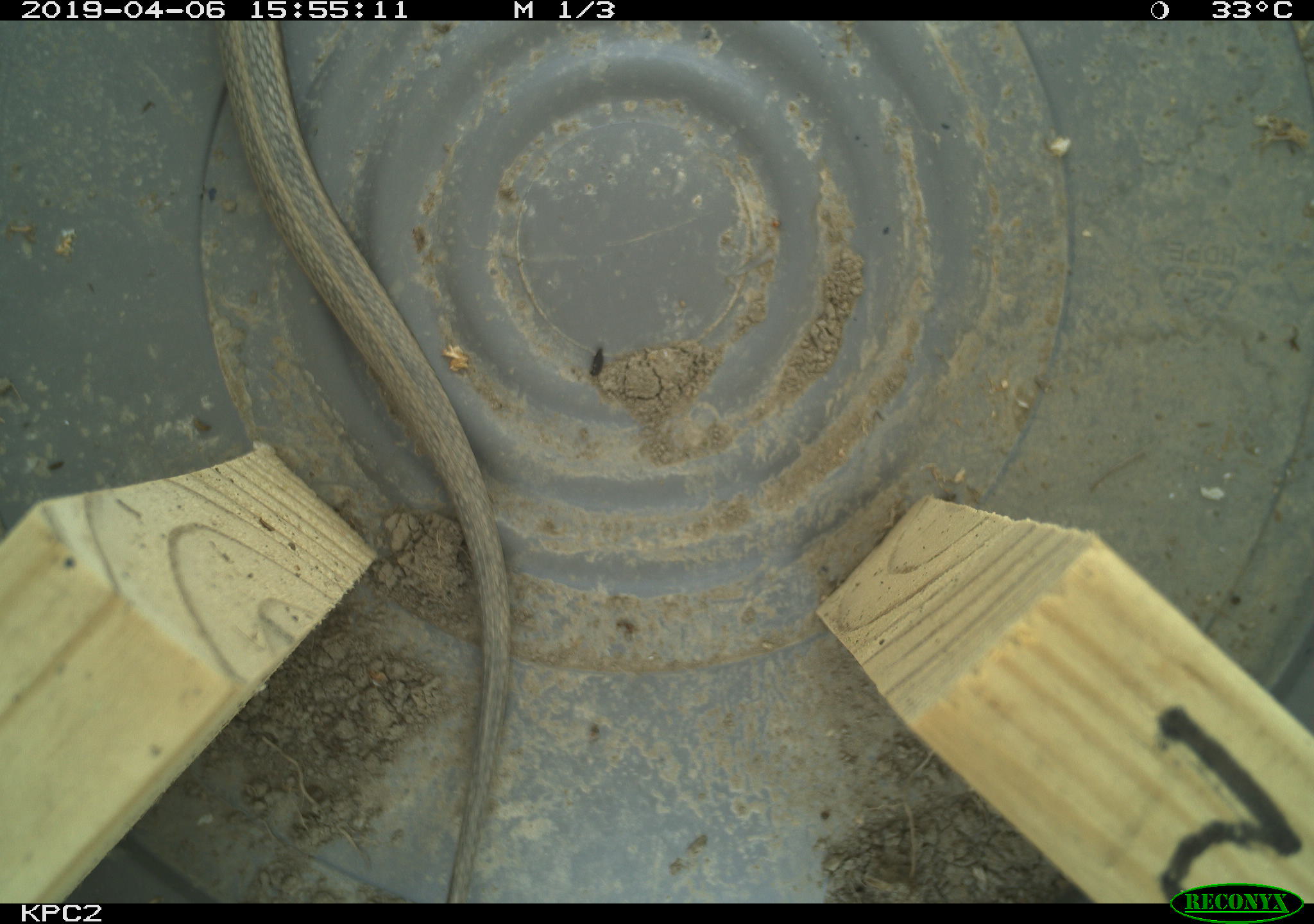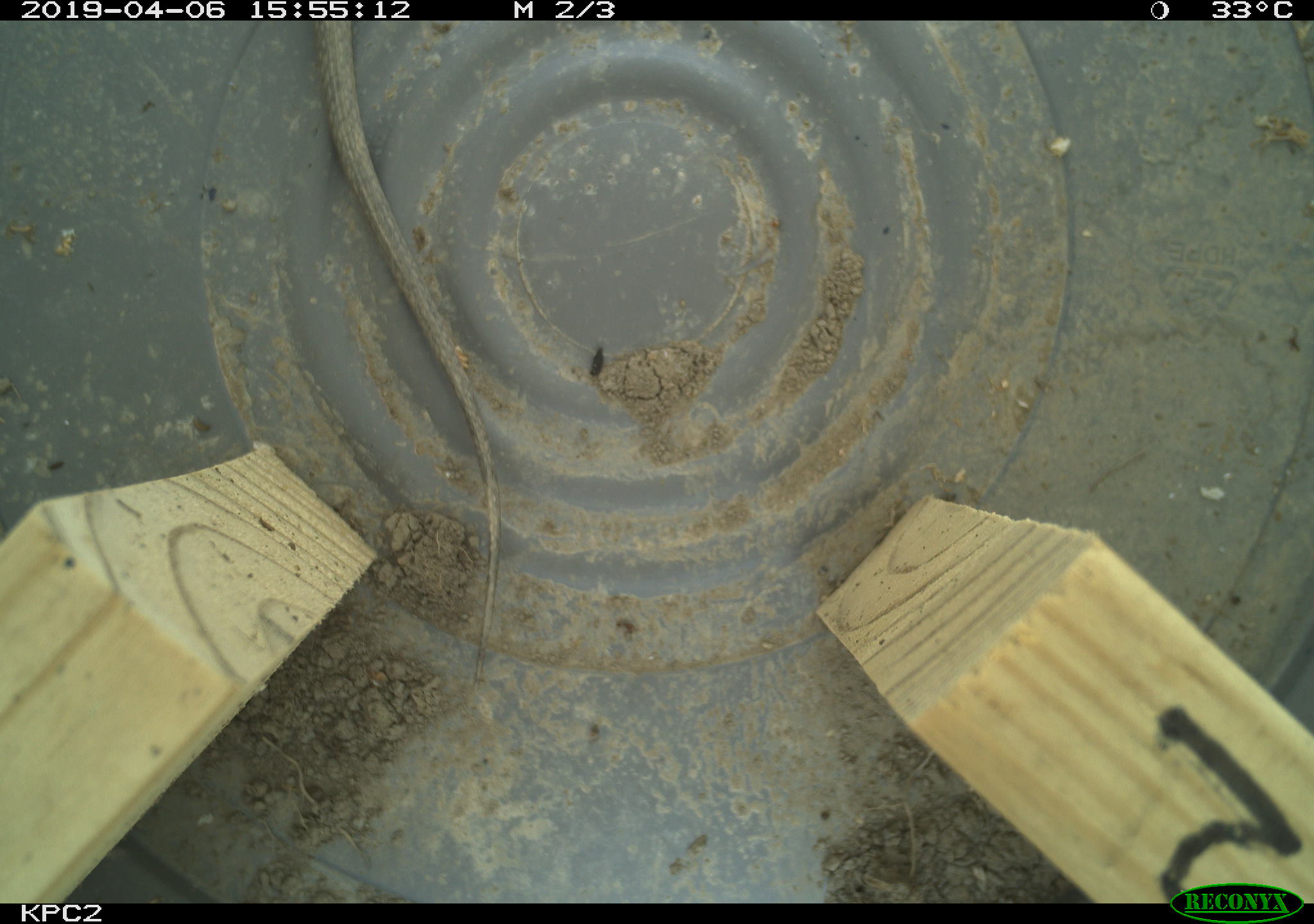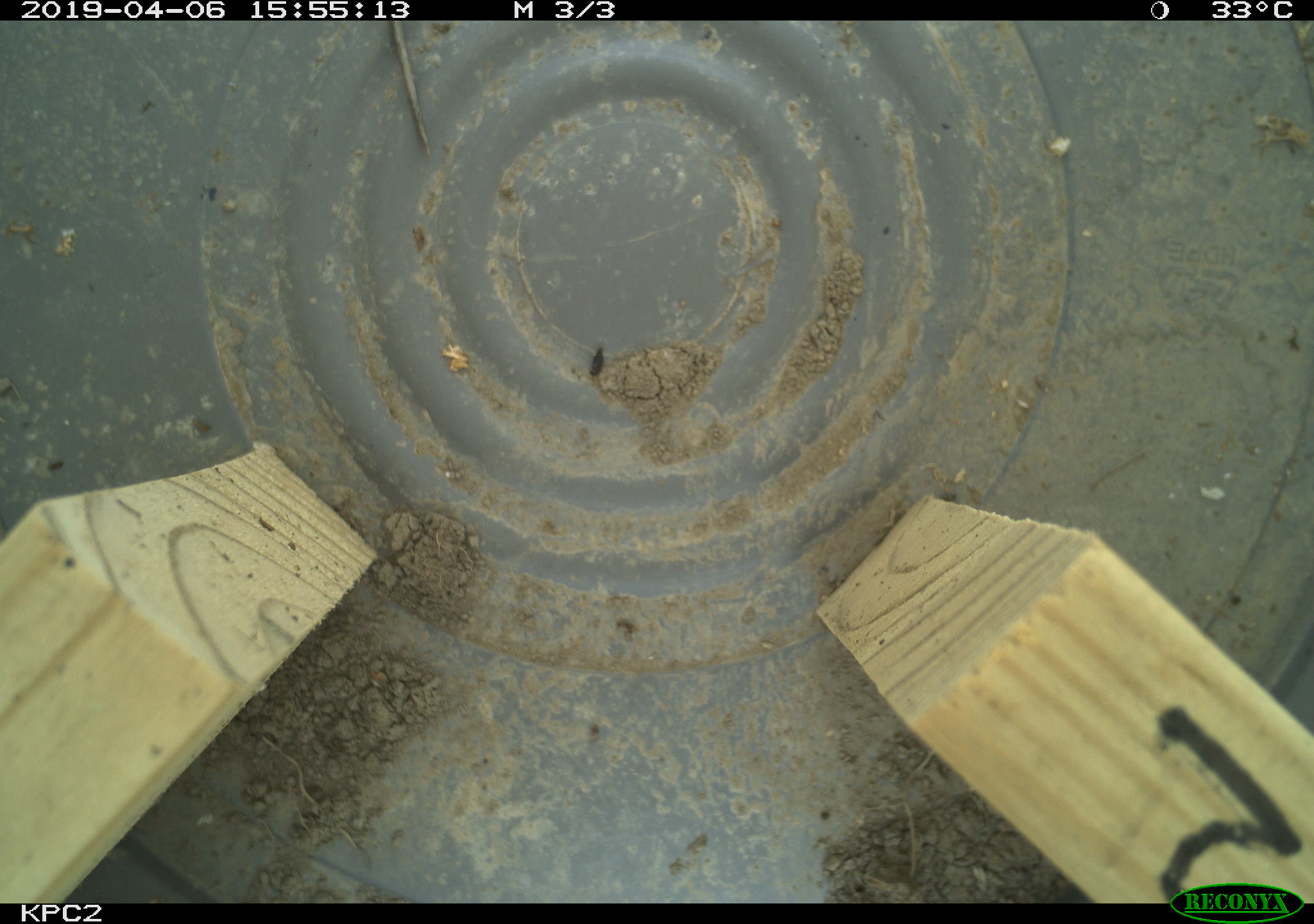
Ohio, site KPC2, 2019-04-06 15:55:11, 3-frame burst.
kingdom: Animalia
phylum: Chordata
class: Reptilia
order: Squamata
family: Colubridae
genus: Thamnophis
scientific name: Thamnophis sirtalis sirtalis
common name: eastern gartersnake